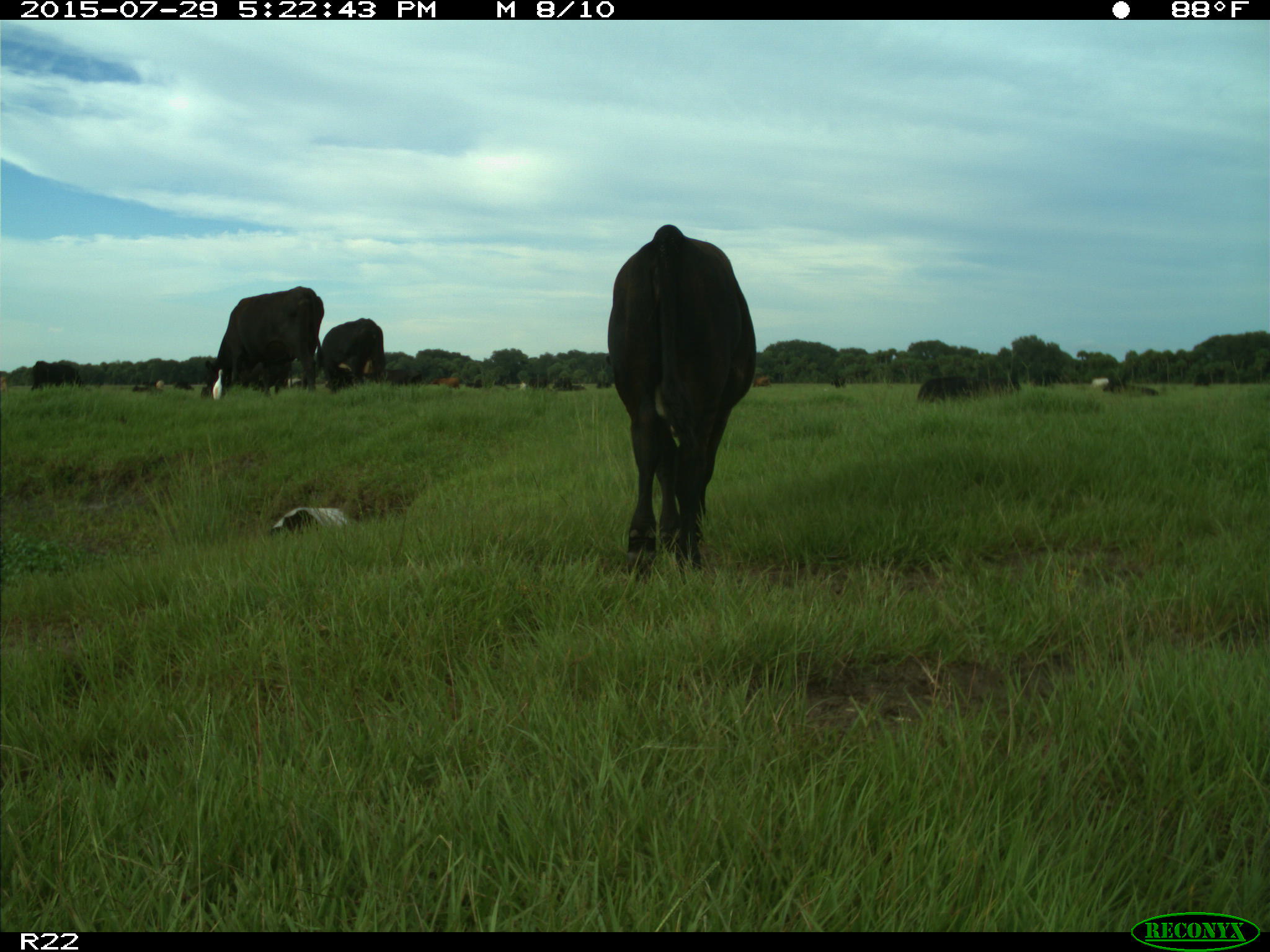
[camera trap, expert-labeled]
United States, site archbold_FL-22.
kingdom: Animalia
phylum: Chordata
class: Mammalia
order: Artiodactyla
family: Bovidae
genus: Bos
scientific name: Bos taurus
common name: domestic cow